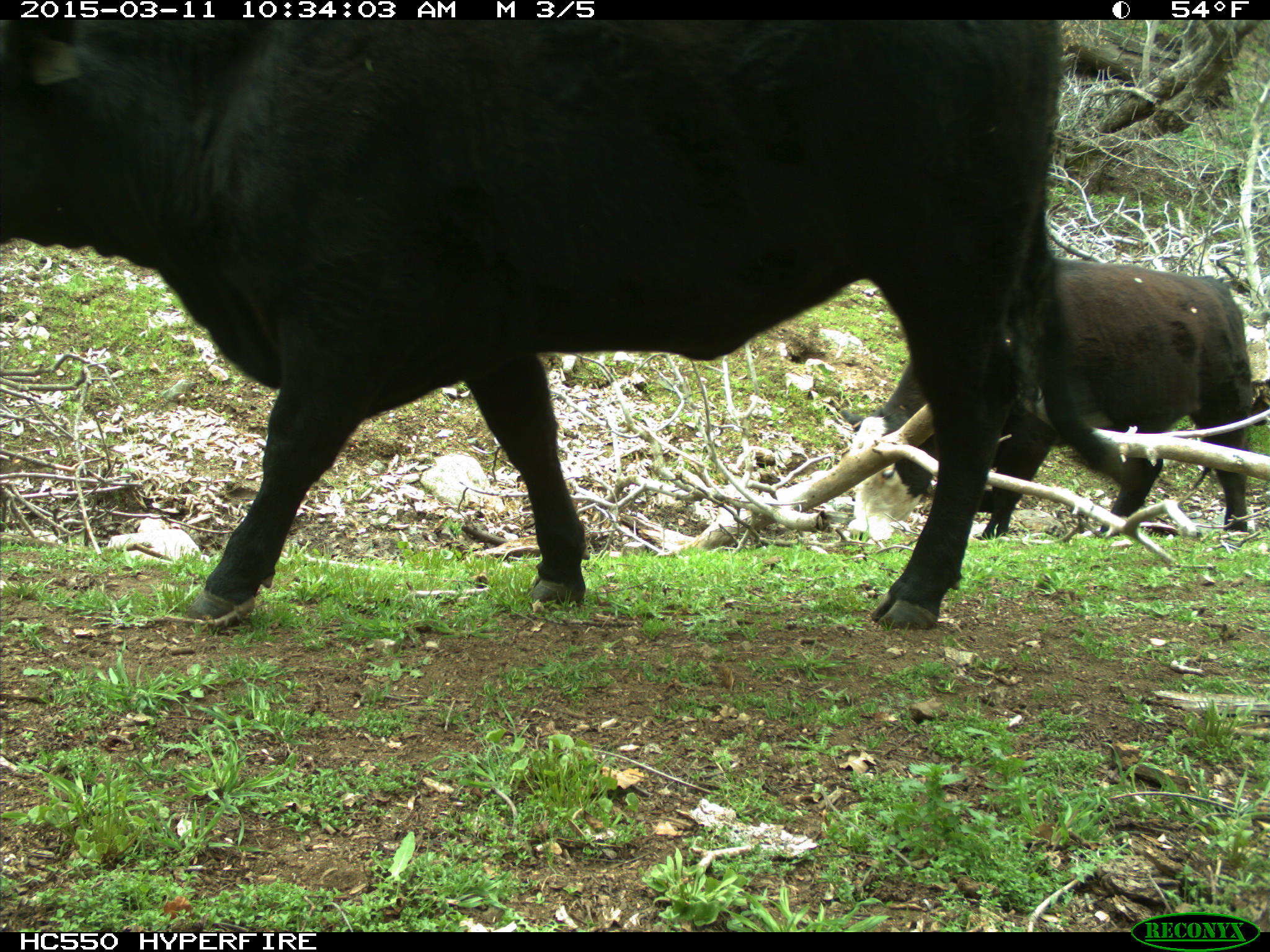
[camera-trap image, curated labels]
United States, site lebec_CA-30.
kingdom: Animalia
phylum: Chordata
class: Mammalia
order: Artiodactyla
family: Bovidae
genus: Bos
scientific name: Bos taurus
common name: domestic cow